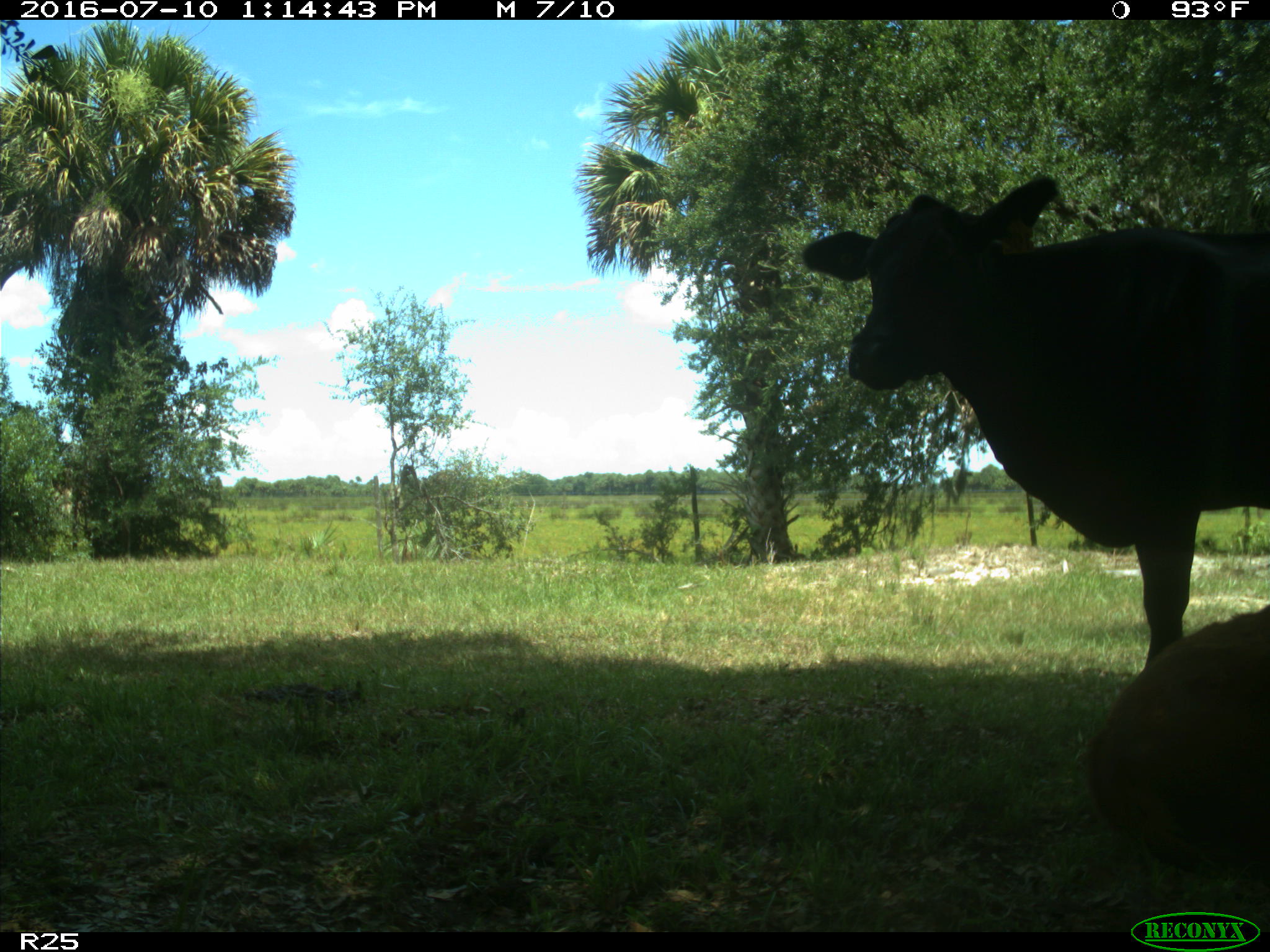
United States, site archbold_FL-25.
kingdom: Animalia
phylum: Chordata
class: Mammalia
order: Artiodactyla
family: Bovidae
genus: Bos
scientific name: Bos taurus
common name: domestic cow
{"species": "Bos taurus (domestic cow)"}